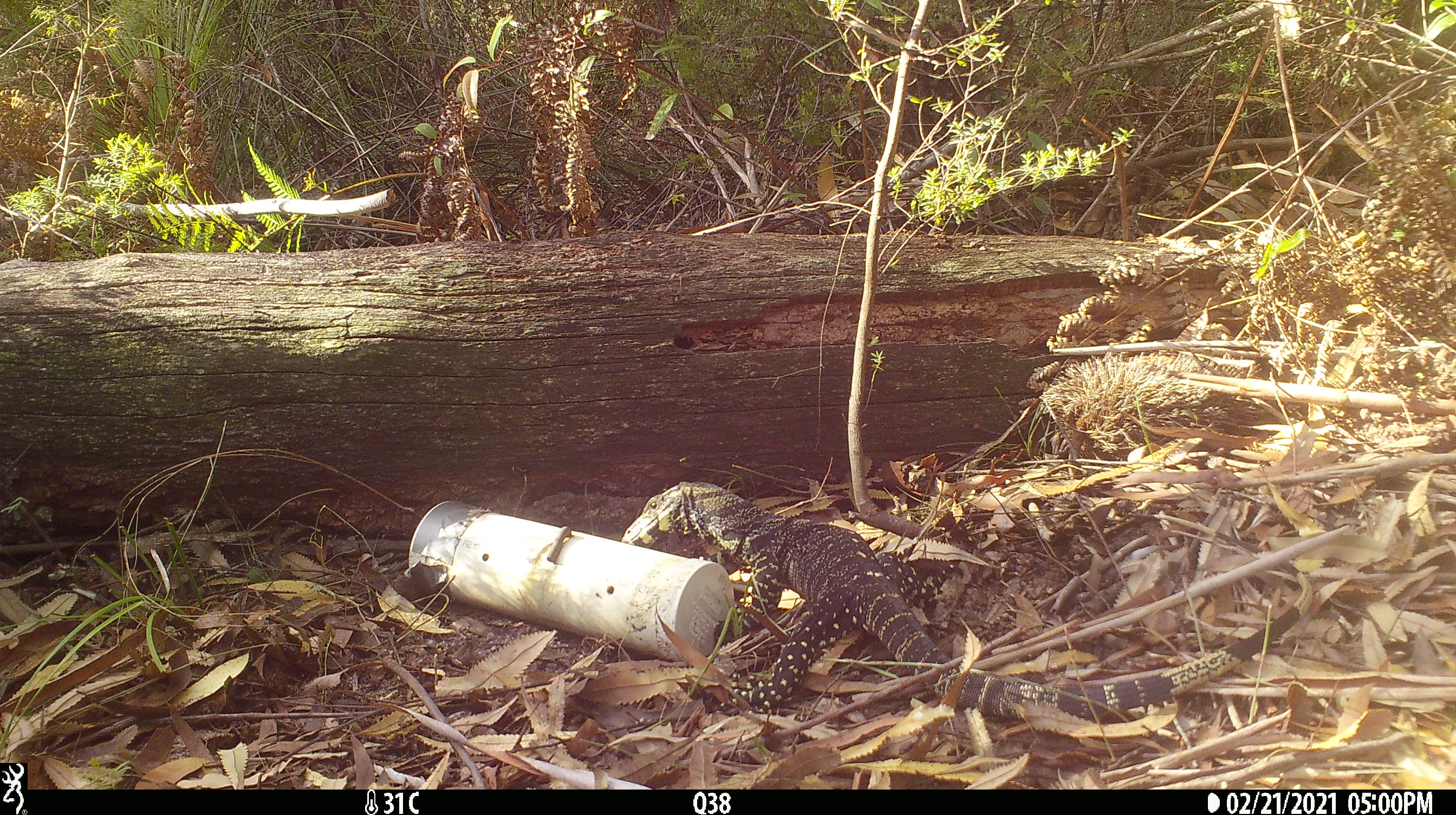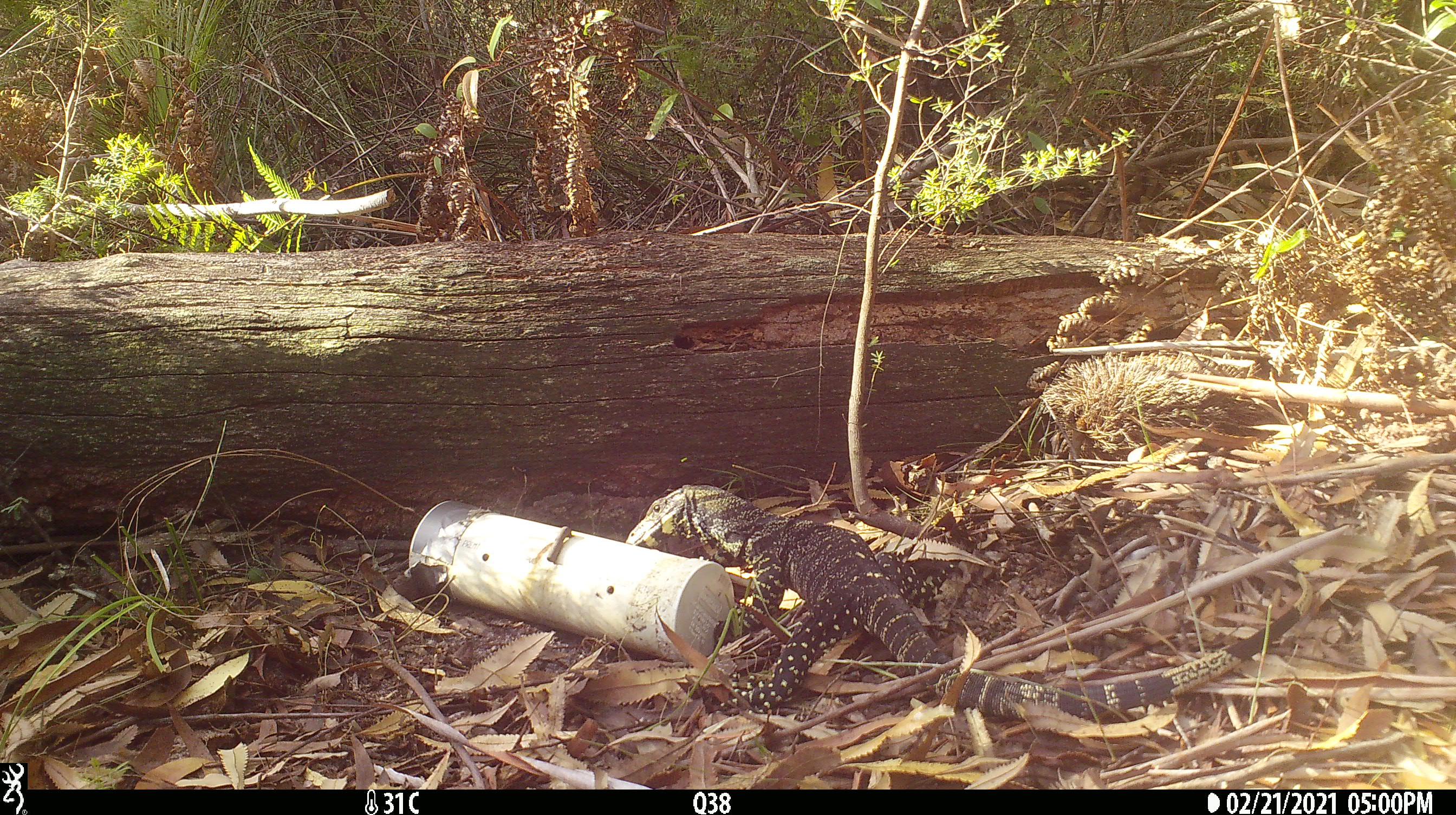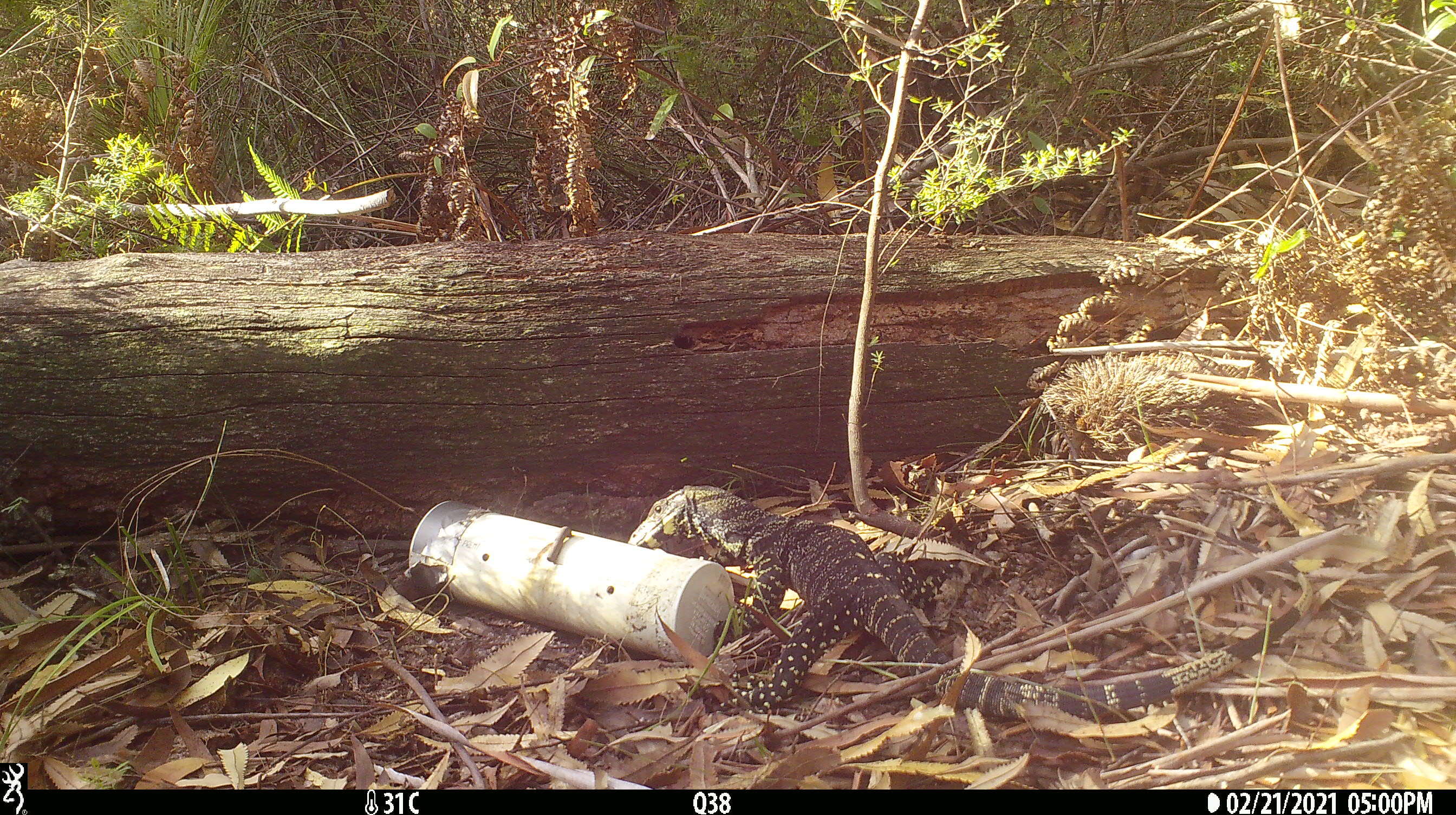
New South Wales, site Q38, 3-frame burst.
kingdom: Animalia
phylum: Chordata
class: Reptilia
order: Squamata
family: Varanidae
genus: Varanus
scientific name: Varanus varius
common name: lace monitor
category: goanna